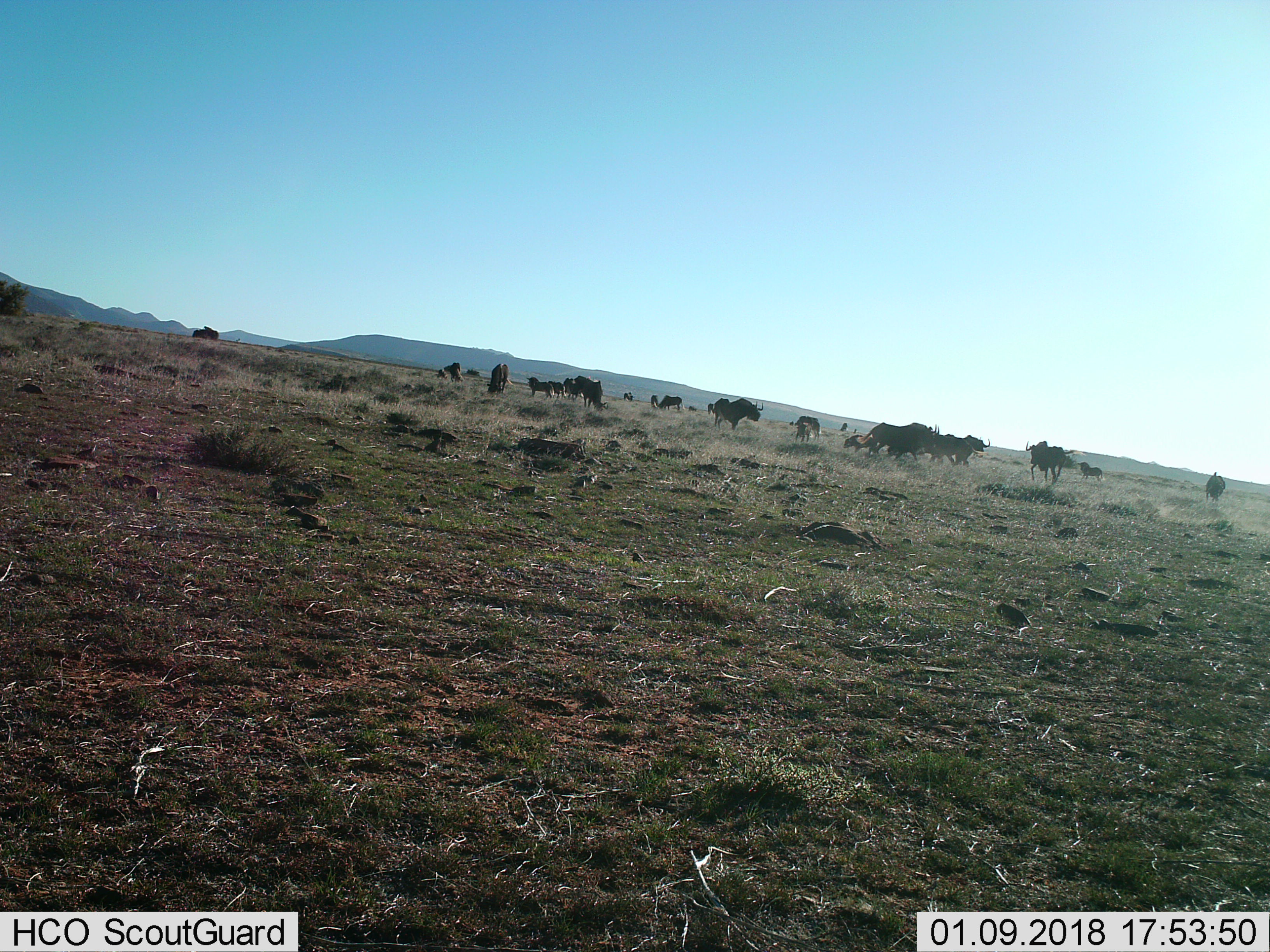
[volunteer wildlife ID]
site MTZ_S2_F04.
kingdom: Animalia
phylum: Chordata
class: Mammalia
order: Artiodactyla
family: Bovidae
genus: Connochaetes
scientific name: Connochaetes gnou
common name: black wildebeest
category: wildebeestblack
Wildebeestblack (black wildebeest) (Connochaetes gnou), count 11-50. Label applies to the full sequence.